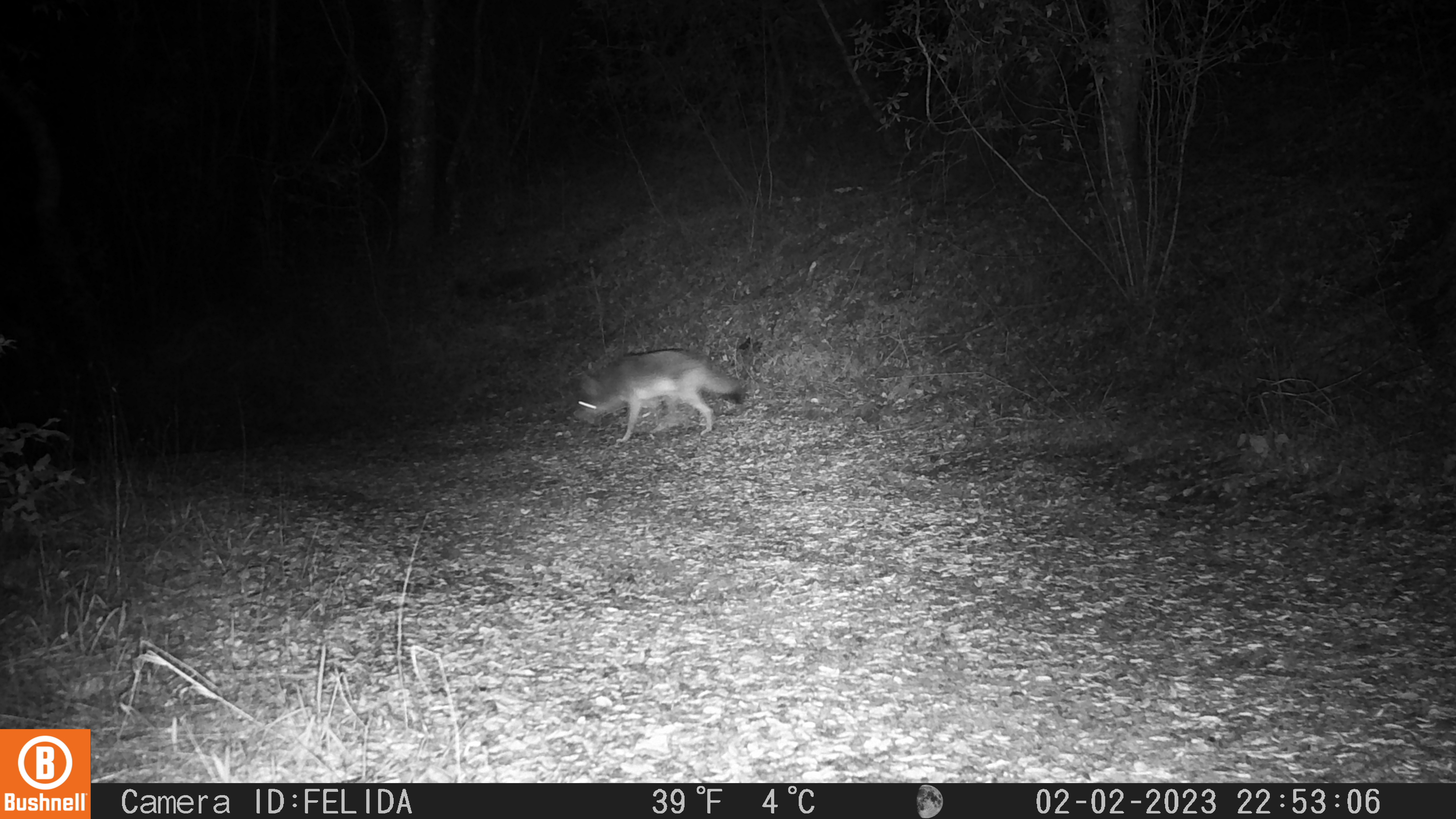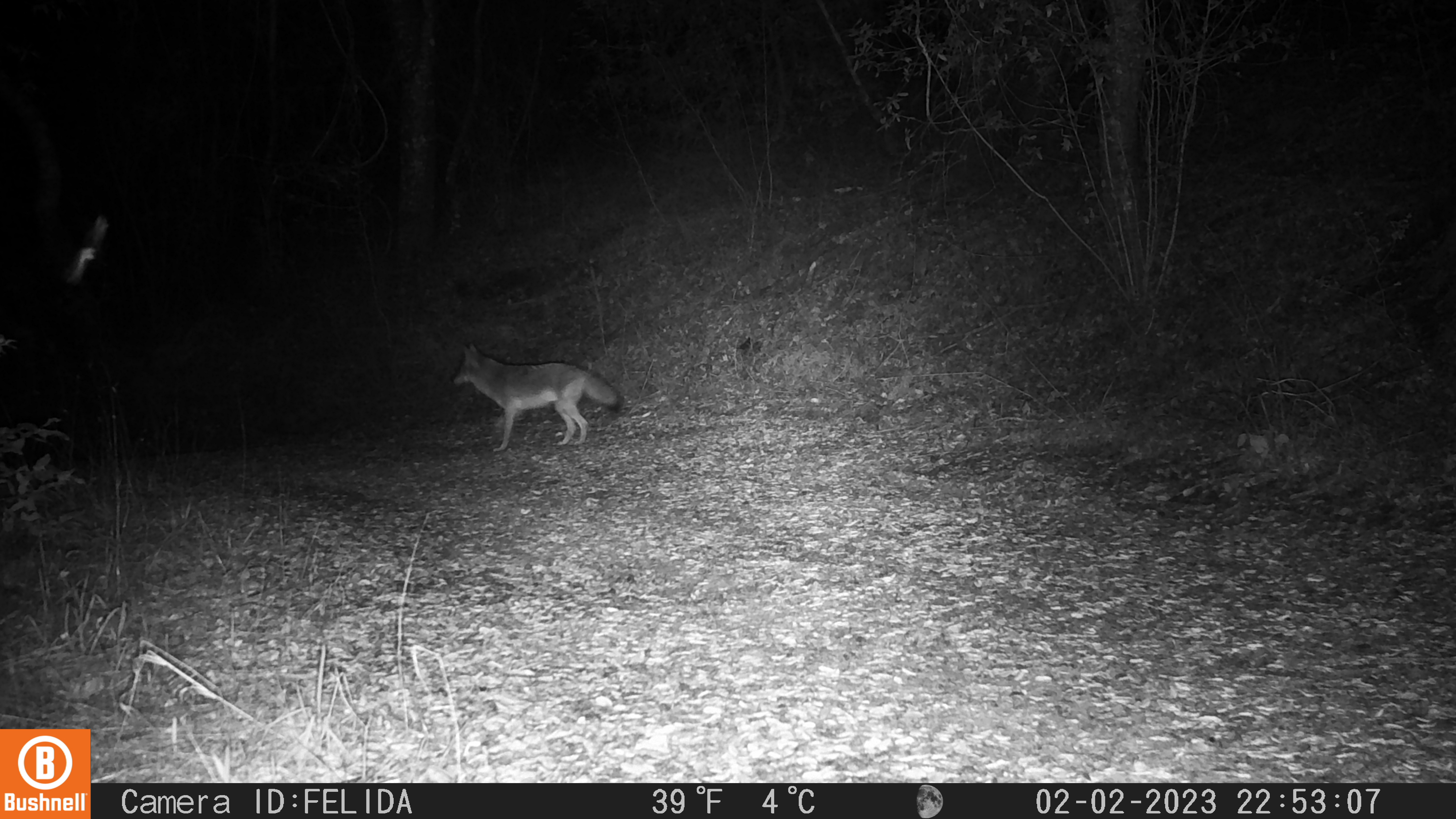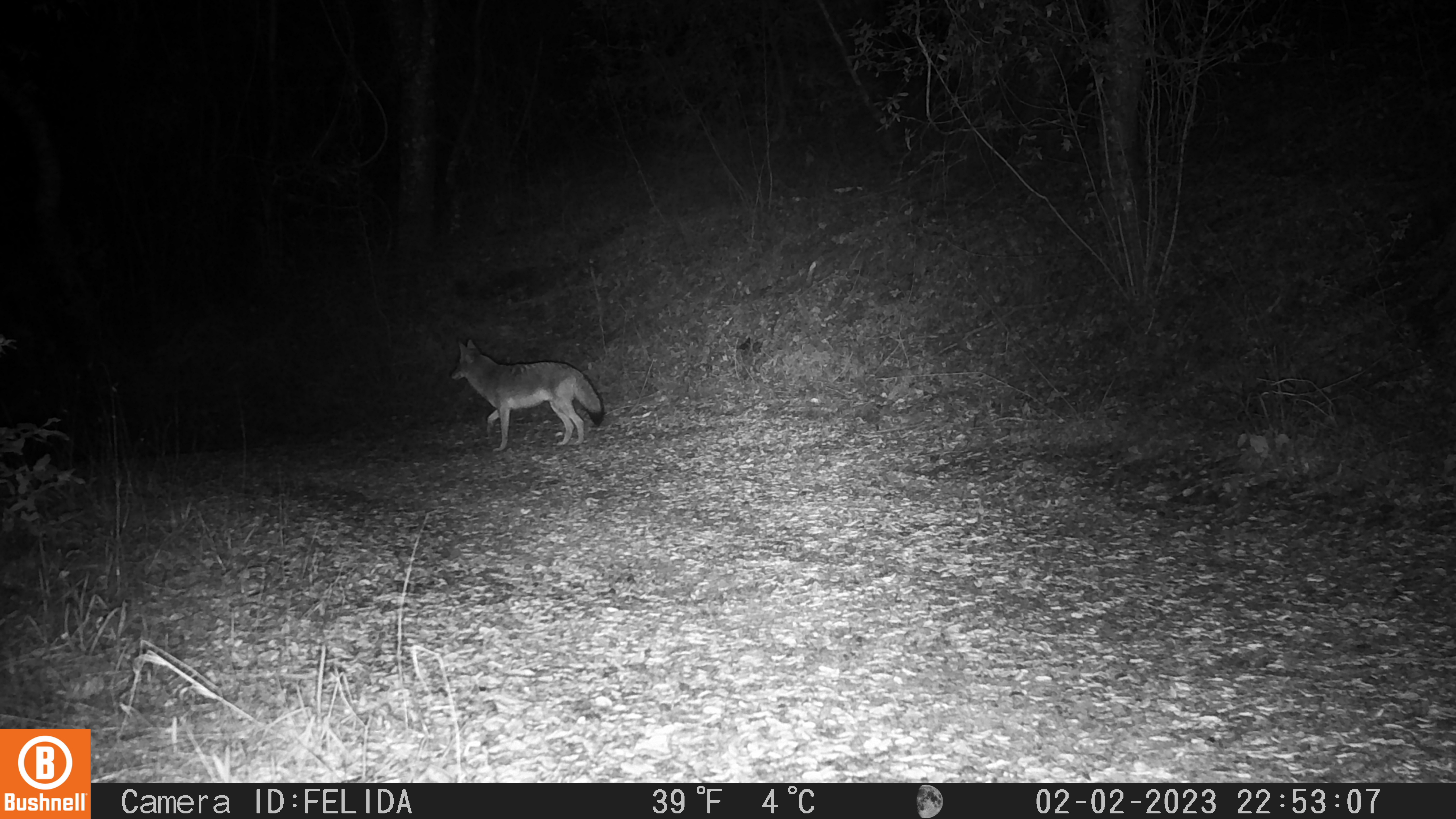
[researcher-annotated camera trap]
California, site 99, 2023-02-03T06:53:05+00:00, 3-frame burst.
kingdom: Animalia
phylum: Chordata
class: Mammalia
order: Carnivora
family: Canidae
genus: Canis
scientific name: Canis latrans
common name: coyote